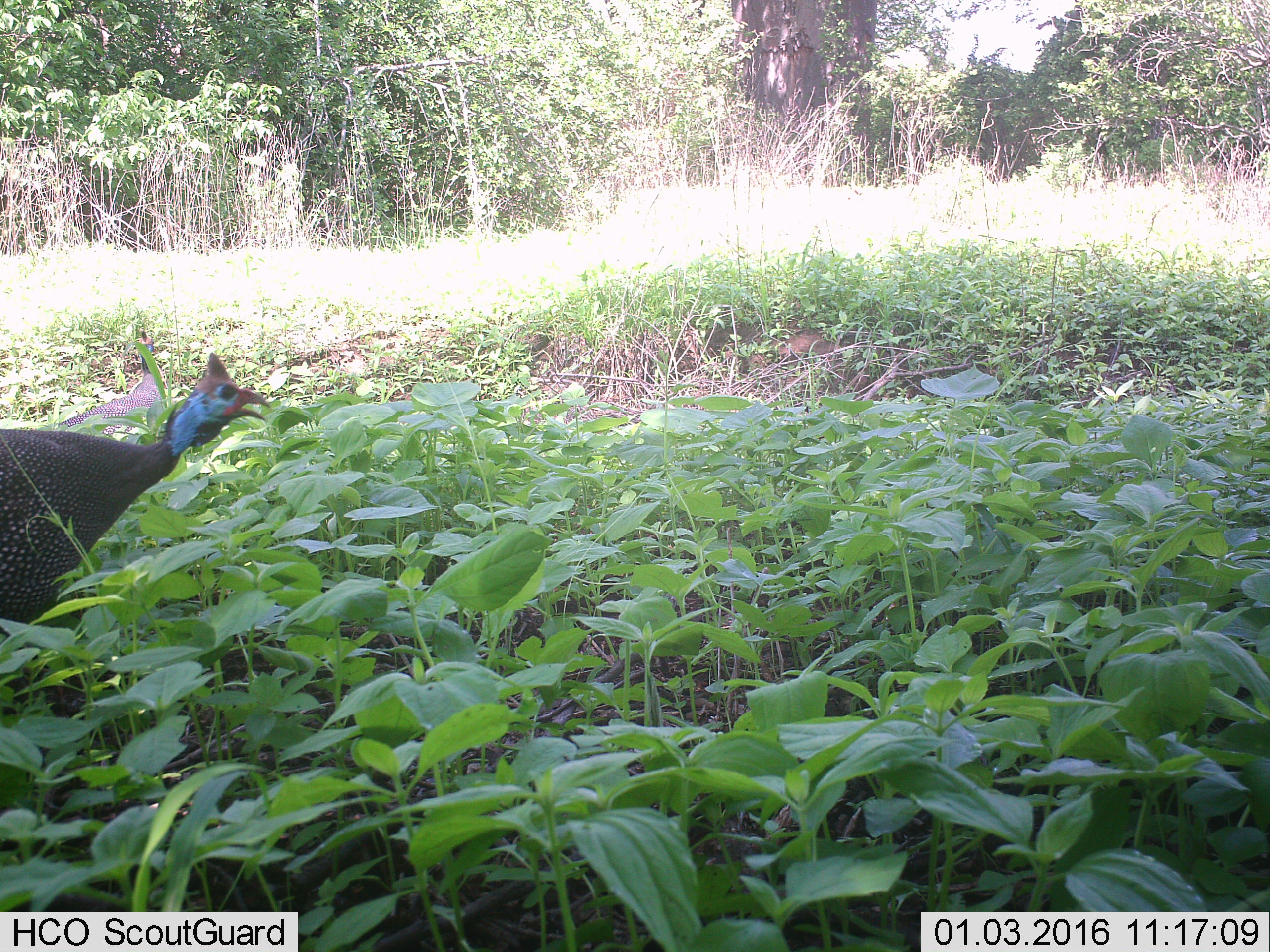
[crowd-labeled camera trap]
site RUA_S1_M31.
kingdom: Animalia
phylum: Chordata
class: Aves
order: Galliformes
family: Numididae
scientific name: Numididae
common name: guineafowl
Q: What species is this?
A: Guineafowl (Numididae).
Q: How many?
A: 2.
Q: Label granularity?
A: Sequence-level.